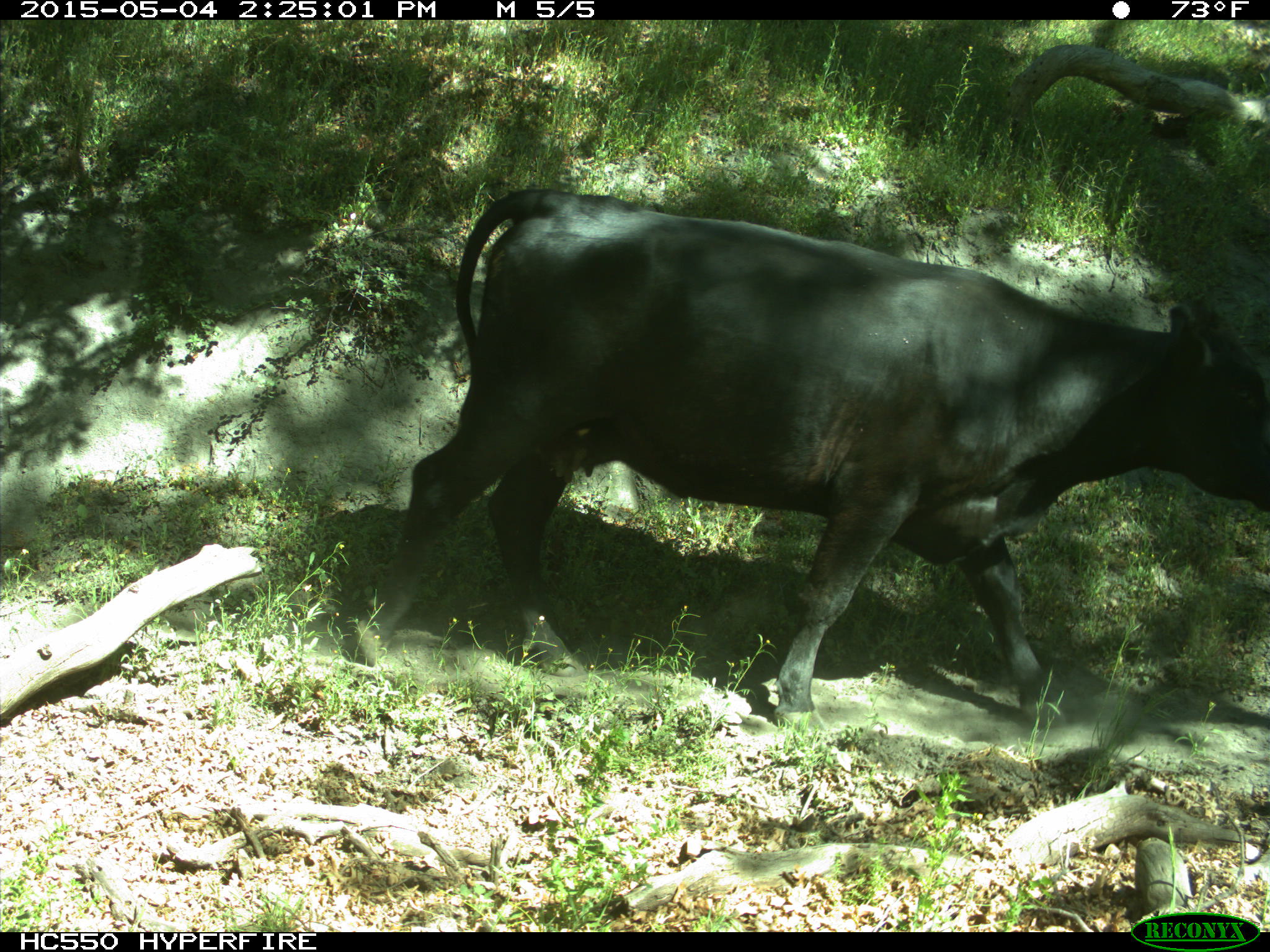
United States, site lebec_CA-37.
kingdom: Animalia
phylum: Chordata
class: Mammalia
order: Artiodactyla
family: Bovidae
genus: Bos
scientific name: Bos taurus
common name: domestic cow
Bos taurus (domestic cow).